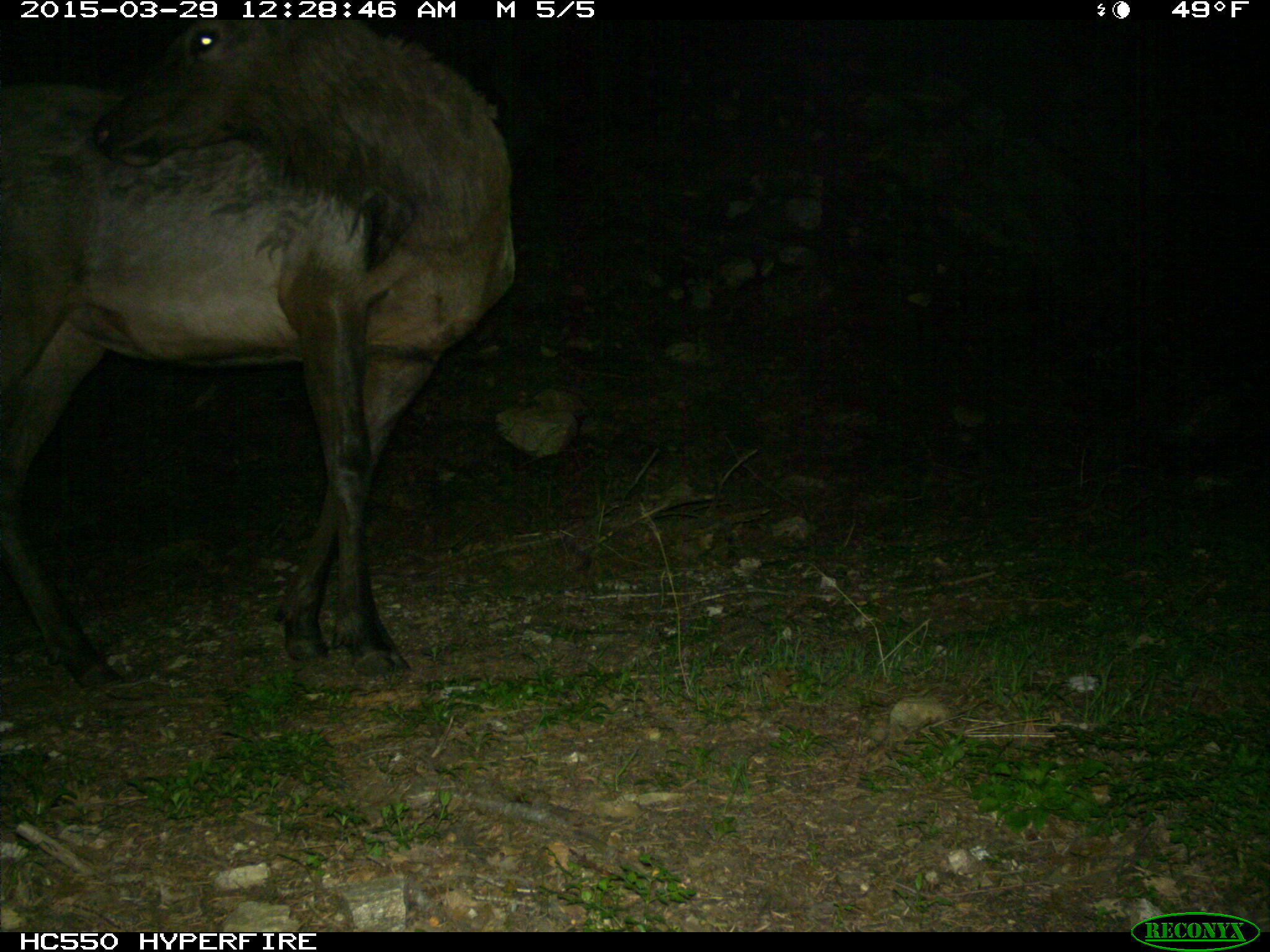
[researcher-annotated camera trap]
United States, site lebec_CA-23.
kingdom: Animalia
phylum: Chordata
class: Mammalia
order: Artiodactyla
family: Cervidae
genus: Cervus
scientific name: Cervus canadensis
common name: elk